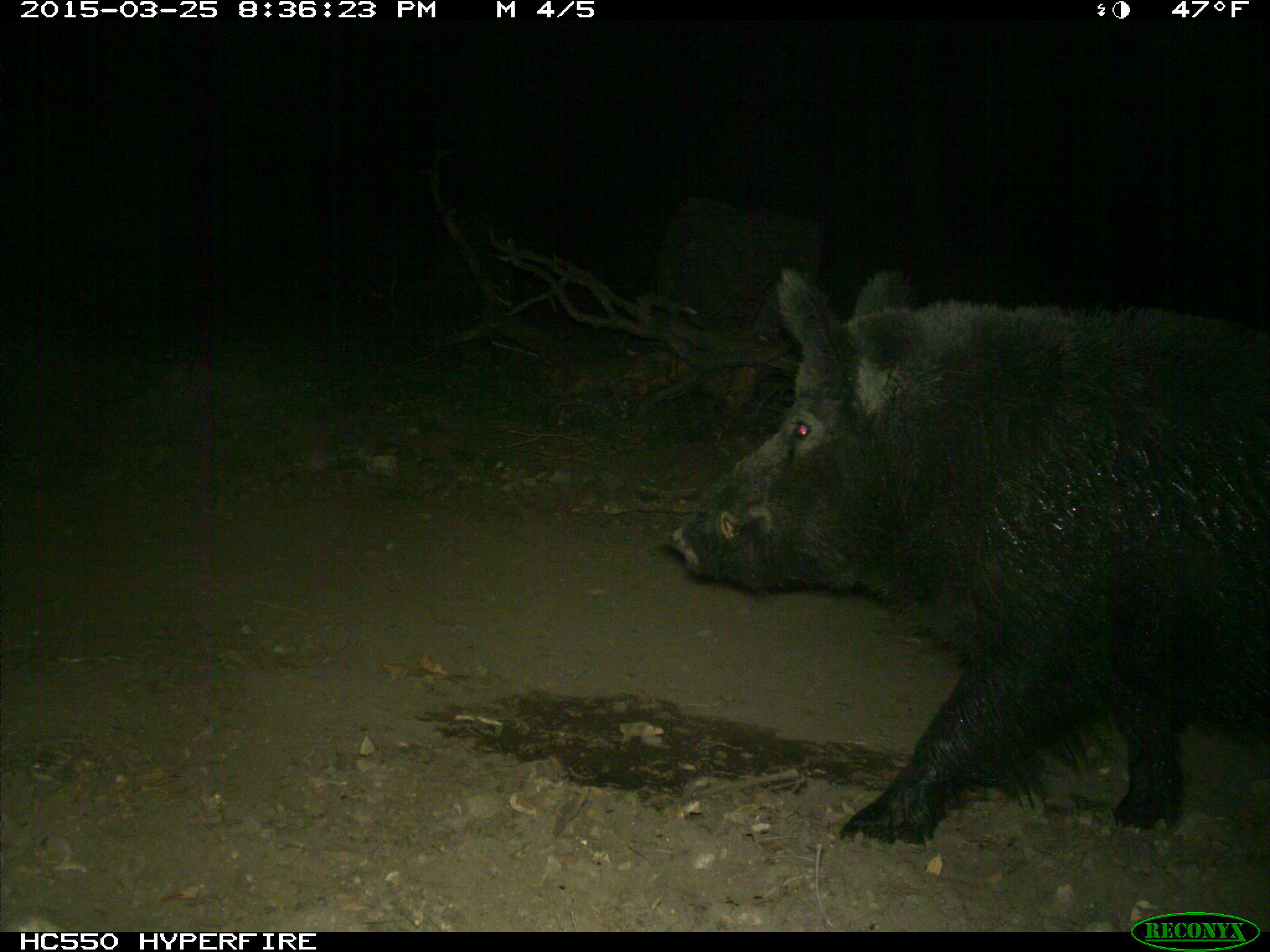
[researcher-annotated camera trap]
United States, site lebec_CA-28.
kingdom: Animalia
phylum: Chordata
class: Mammalia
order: Artiodactyla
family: Suidae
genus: Sus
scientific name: Sus scrofa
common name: wild boar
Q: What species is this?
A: Sus scrofa (wild boar).